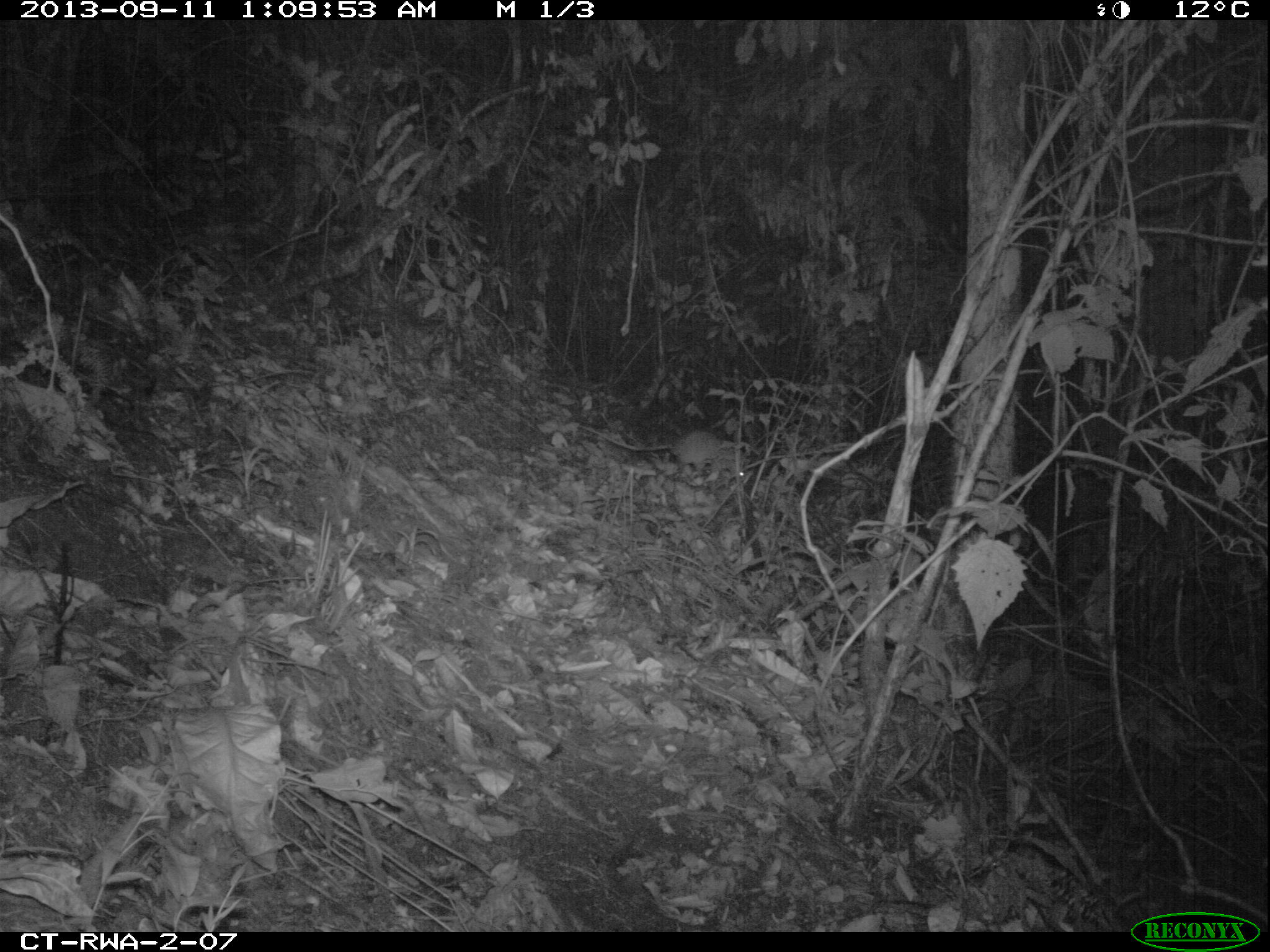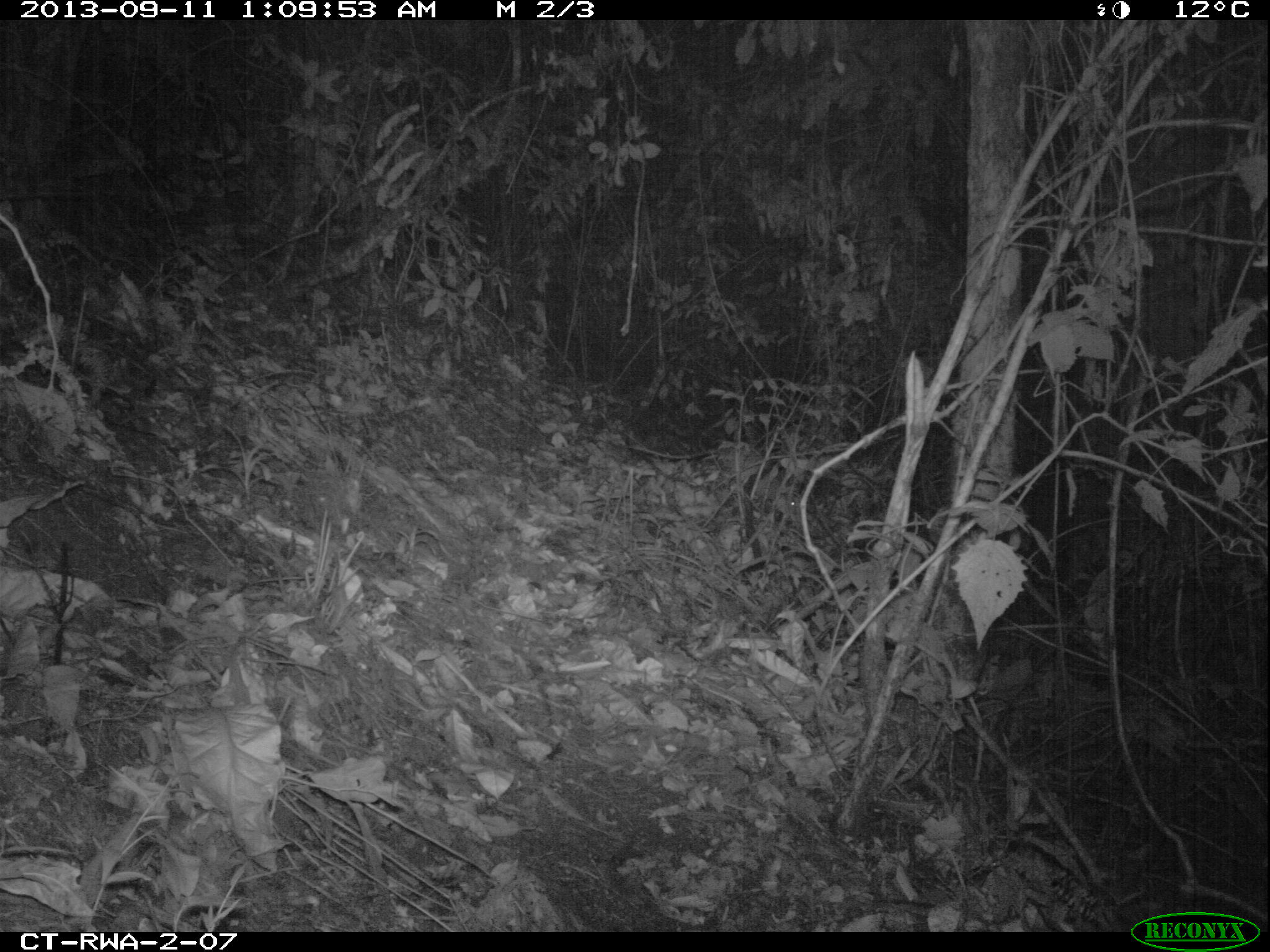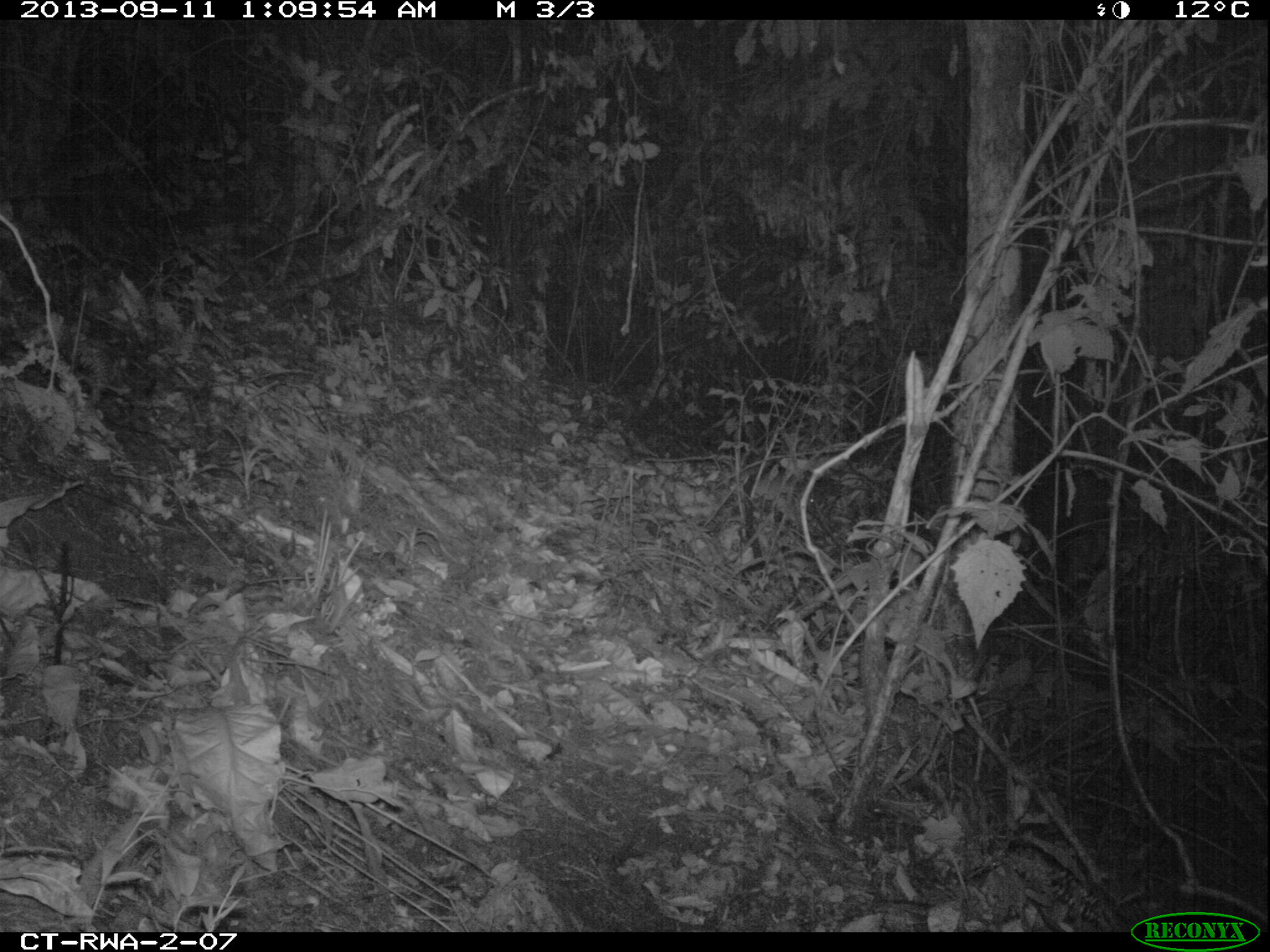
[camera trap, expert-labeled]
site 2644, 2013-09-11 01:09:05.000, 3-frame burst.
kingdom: Animalia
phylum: Chordata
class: Mammalia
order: Rodentia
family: Nesomyidae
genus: Cricetomys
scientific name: Cricetomys gambianus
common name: african giant pouched rat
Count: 1.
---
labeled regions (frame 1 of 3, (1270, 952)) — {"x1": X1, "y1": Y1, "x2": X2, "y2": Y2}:
cricetomys gambianus: {"x1": 572, "y1": 419, "x2": 748, "y2": 481}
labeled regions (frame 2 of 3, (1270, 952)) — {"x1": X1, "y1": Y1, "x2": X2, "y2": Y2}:
cricetomys gambianus: {"x1": 622, "y1": 440, "x2": 801, "y2": 517}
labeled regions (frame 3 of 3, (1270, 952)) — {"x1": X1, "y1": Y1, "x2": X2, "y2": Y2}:
cricetomys gambianus: {"x1": 642, "y1": 452, "x2": 822, "y2": 507}